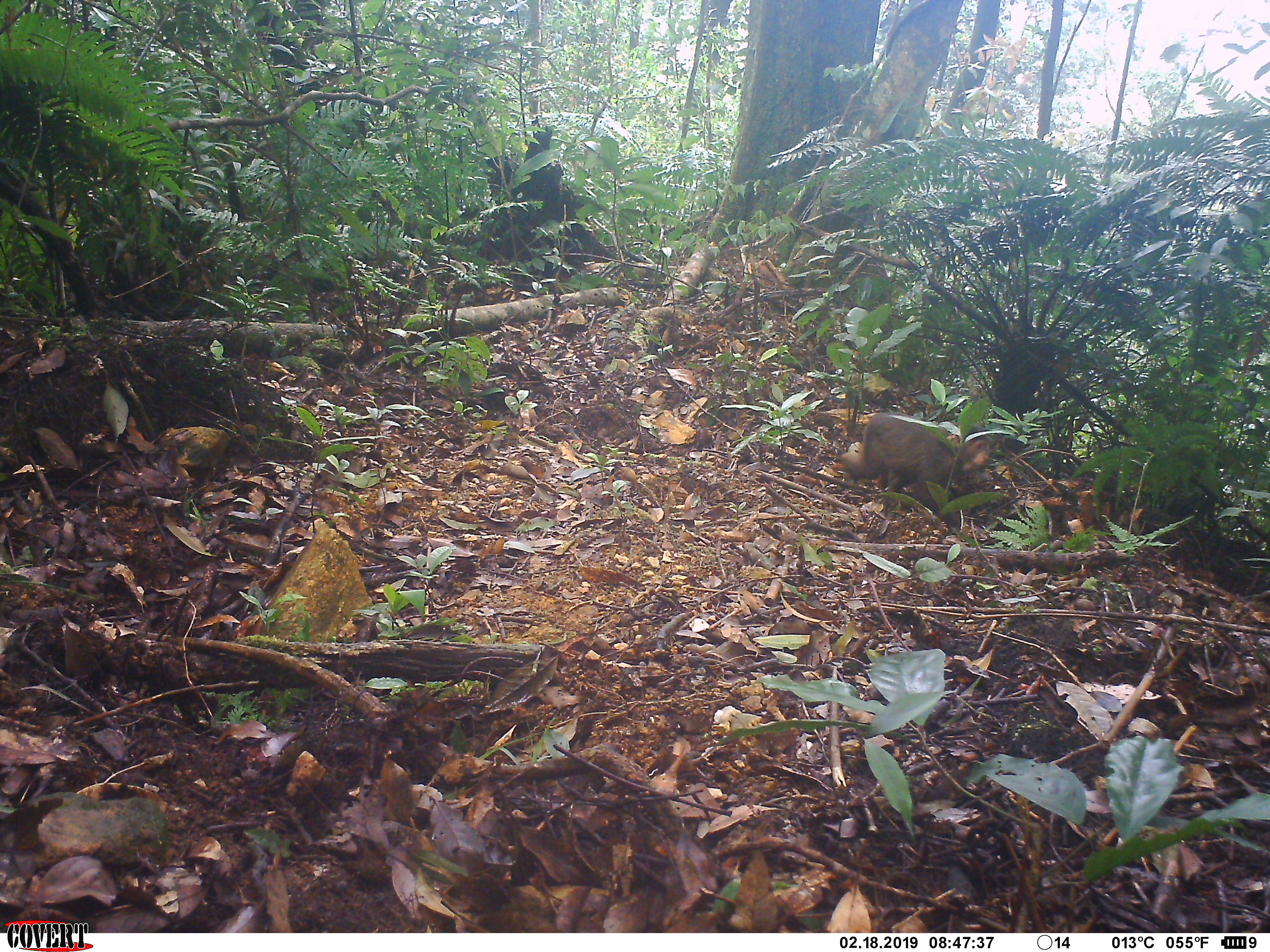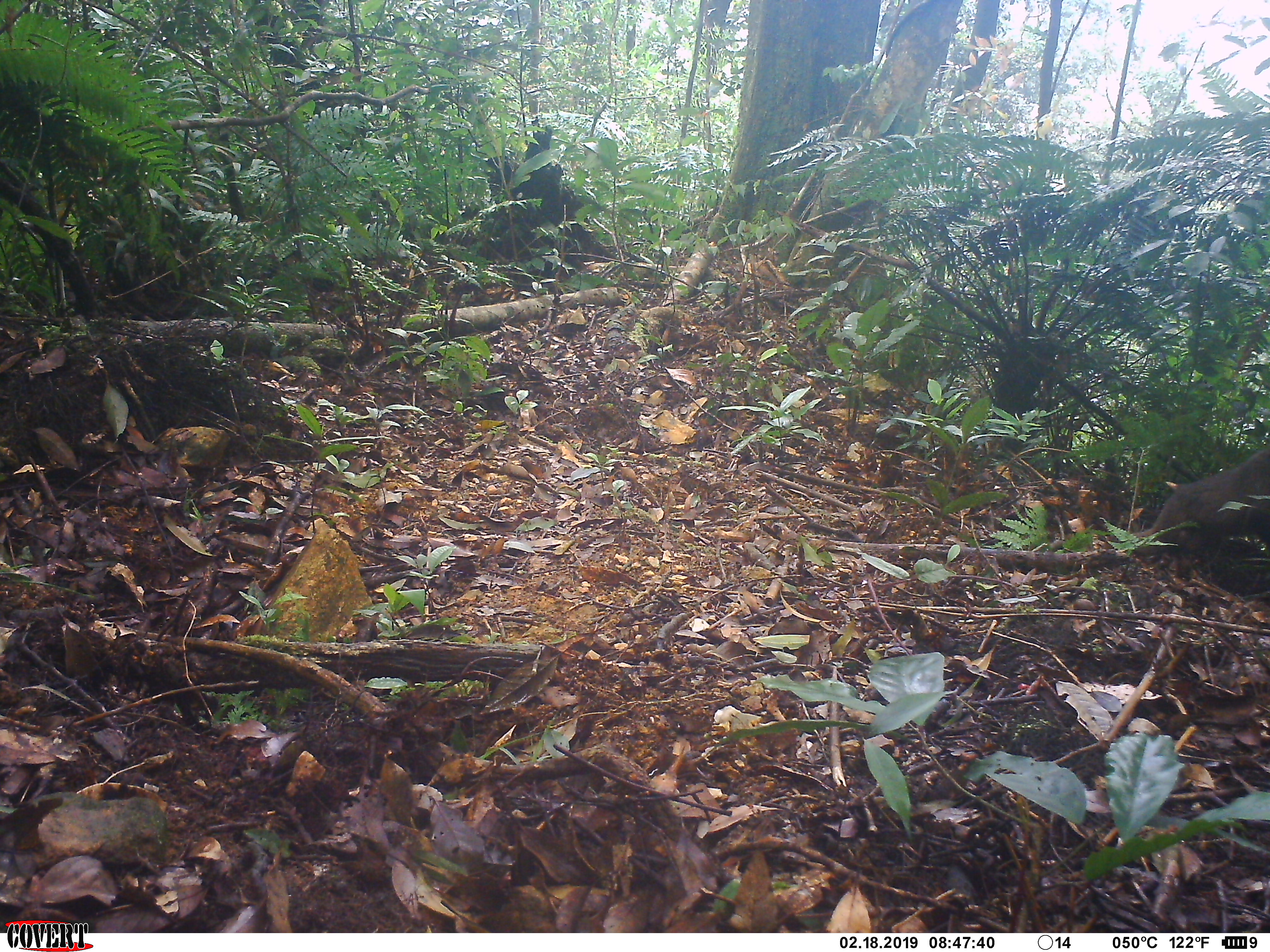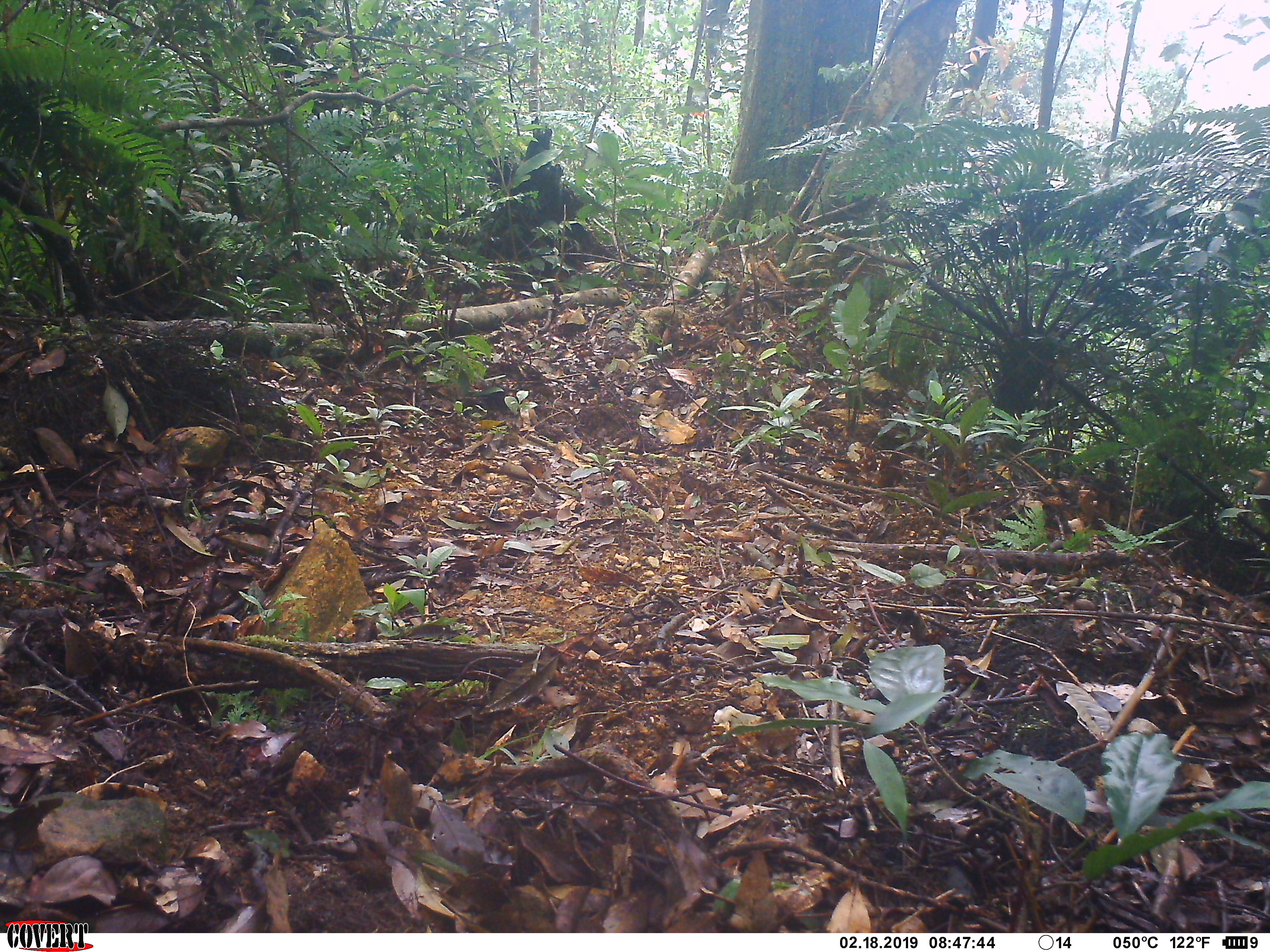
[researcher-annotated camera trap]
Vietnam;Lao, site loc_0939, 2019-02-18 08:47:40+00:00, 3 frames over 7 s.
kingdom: Animalia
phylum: Chordata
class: Mammalia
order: Primates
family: Cercopithecidae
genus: Macaca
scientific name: Macaca arctoides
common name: stump-tailed macaque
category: stump tailed macaque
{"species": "stump tailed macaque (stump-tailed macaque) (Macaca arctoides)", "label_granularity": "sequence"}